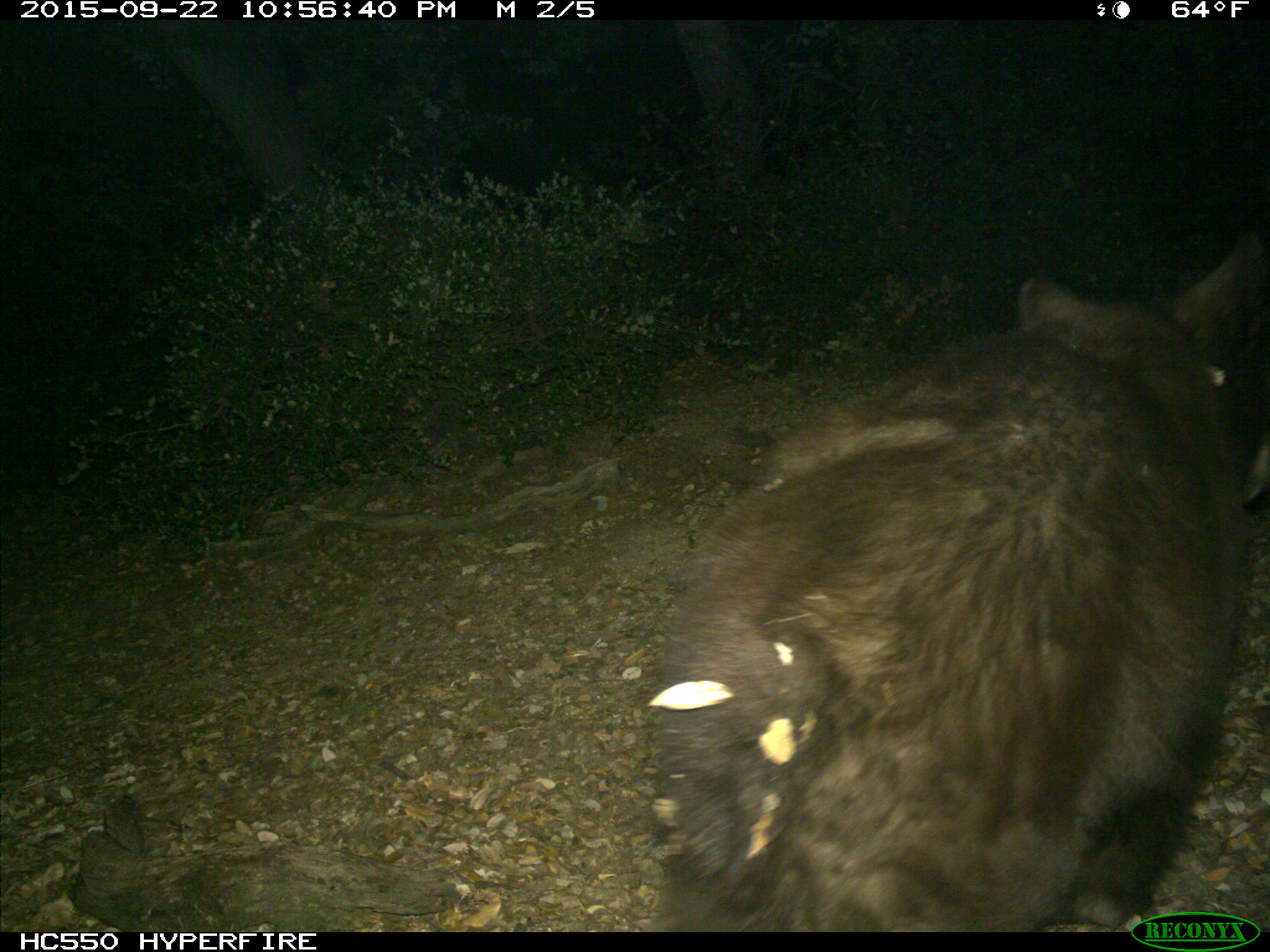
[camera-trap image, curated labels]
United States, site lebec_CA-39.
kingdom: Animalia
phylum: Chordata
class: Mammalia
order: Carnivora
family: Ursidae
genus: Ursus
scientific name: Ursus americanus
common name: american black bear